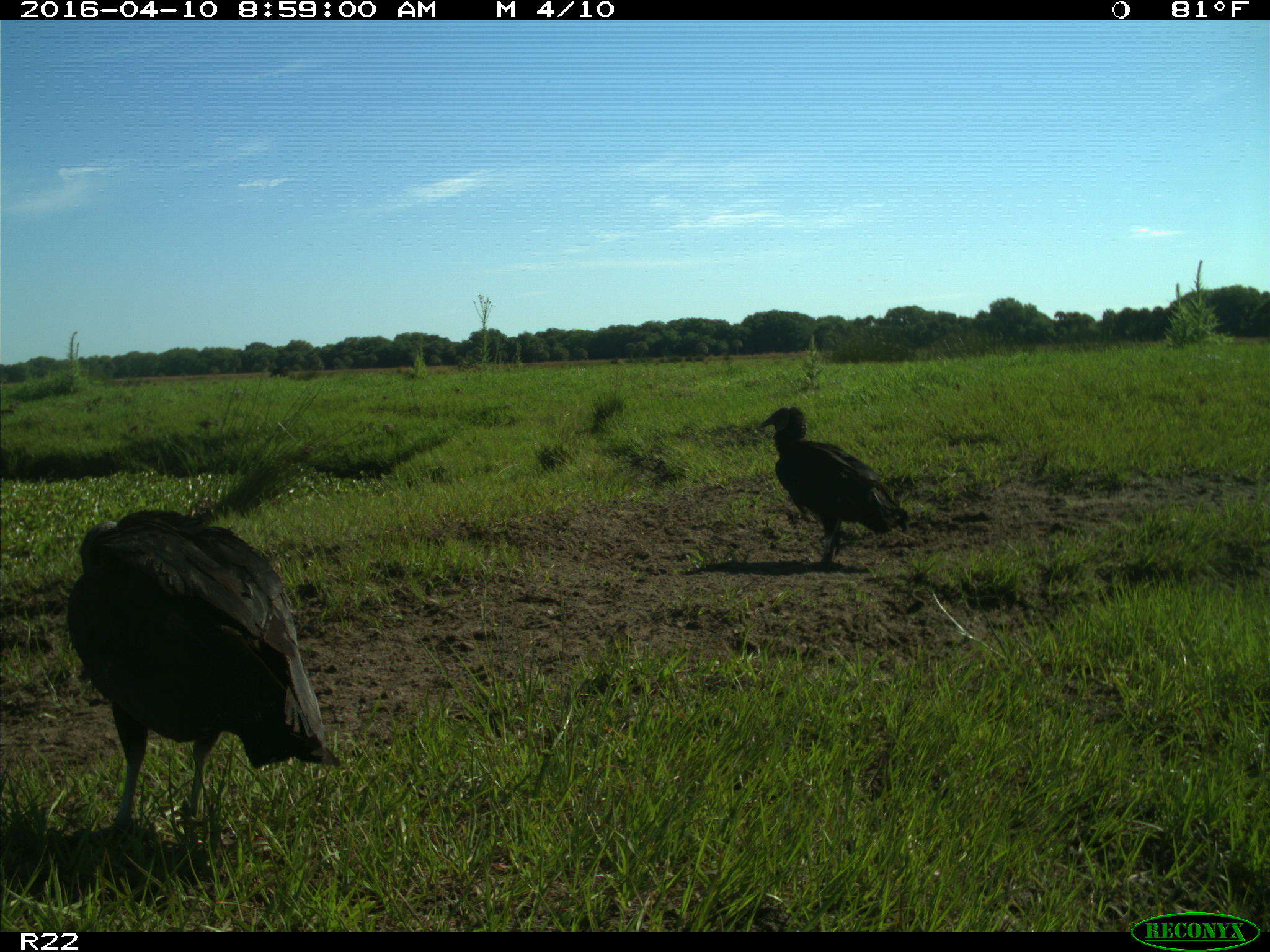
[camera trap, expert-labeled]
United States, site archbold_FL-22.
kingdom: Animalia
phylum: Chordata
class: Aves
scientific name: Aves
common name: birds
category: unidentified bird